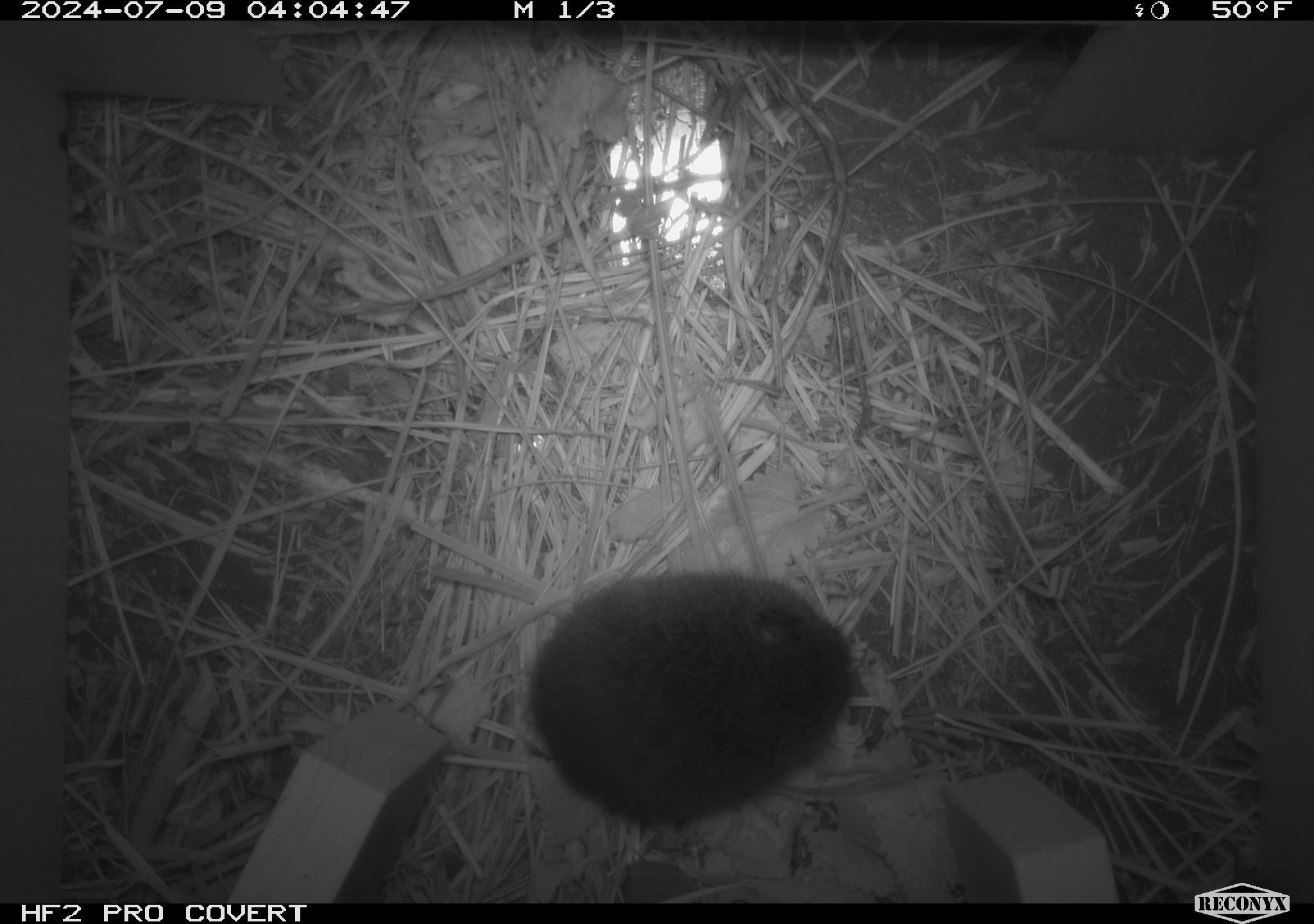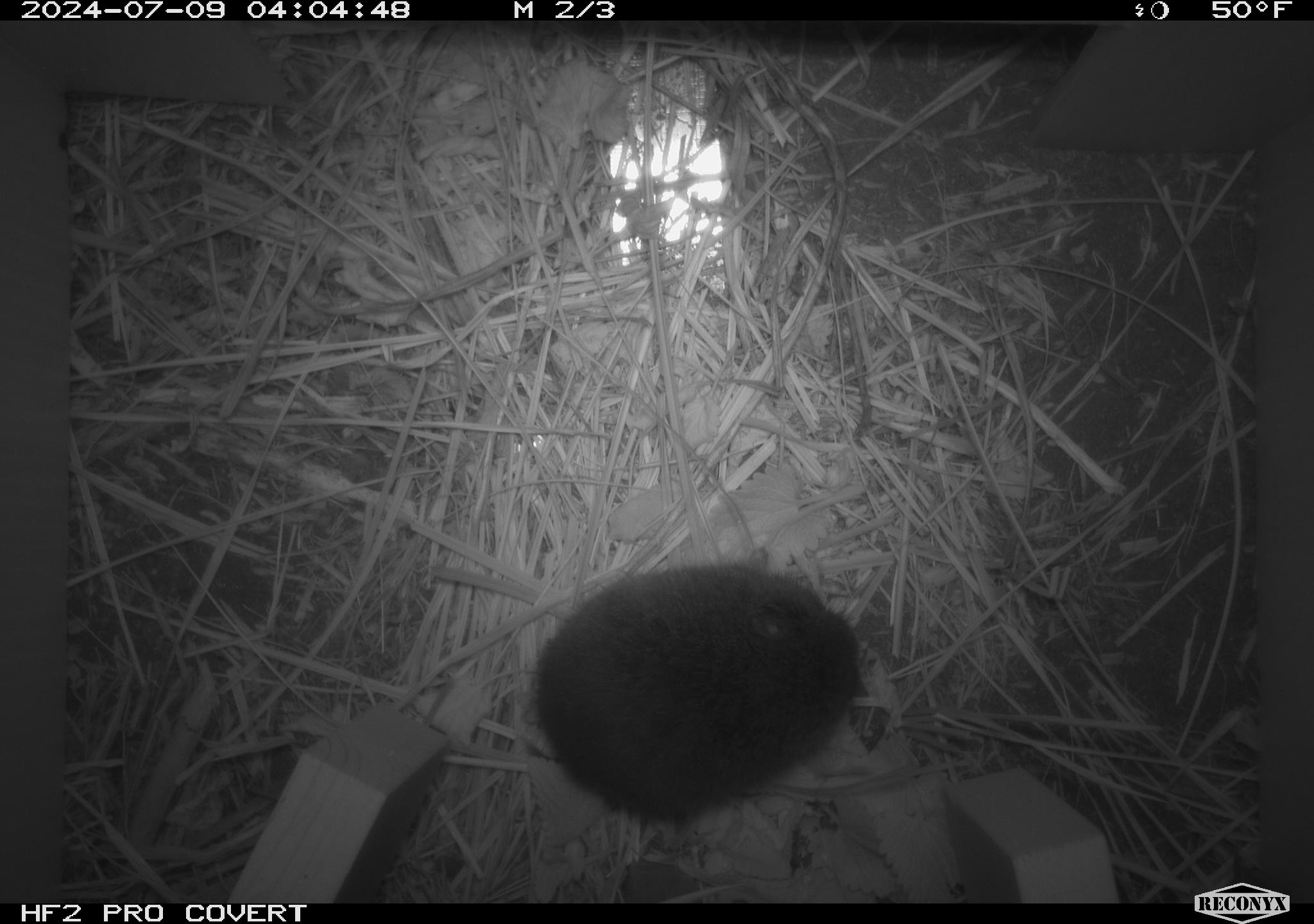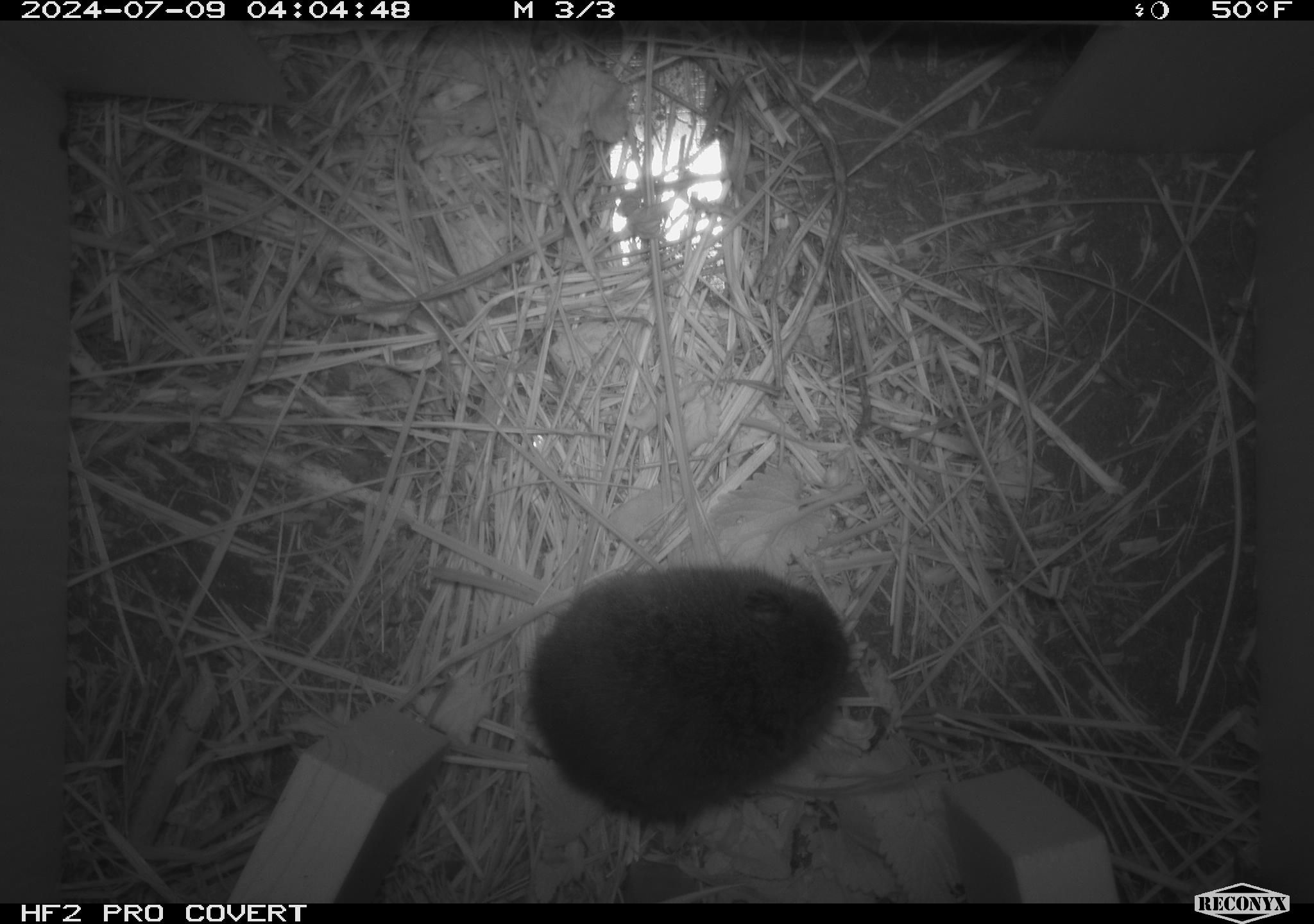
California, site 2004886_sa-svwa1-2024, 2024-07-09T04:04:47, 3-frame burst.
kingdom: Animalia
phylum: Chordata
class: Mammalia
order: Rodentia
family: Cricetidae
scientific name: Arvicolinae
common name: voles, lemmings, and muskrats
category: arvicolinae subfamily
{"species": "arvicolinae subfamily (voles, lemmings, and muskrats) (Arvicolinae)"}